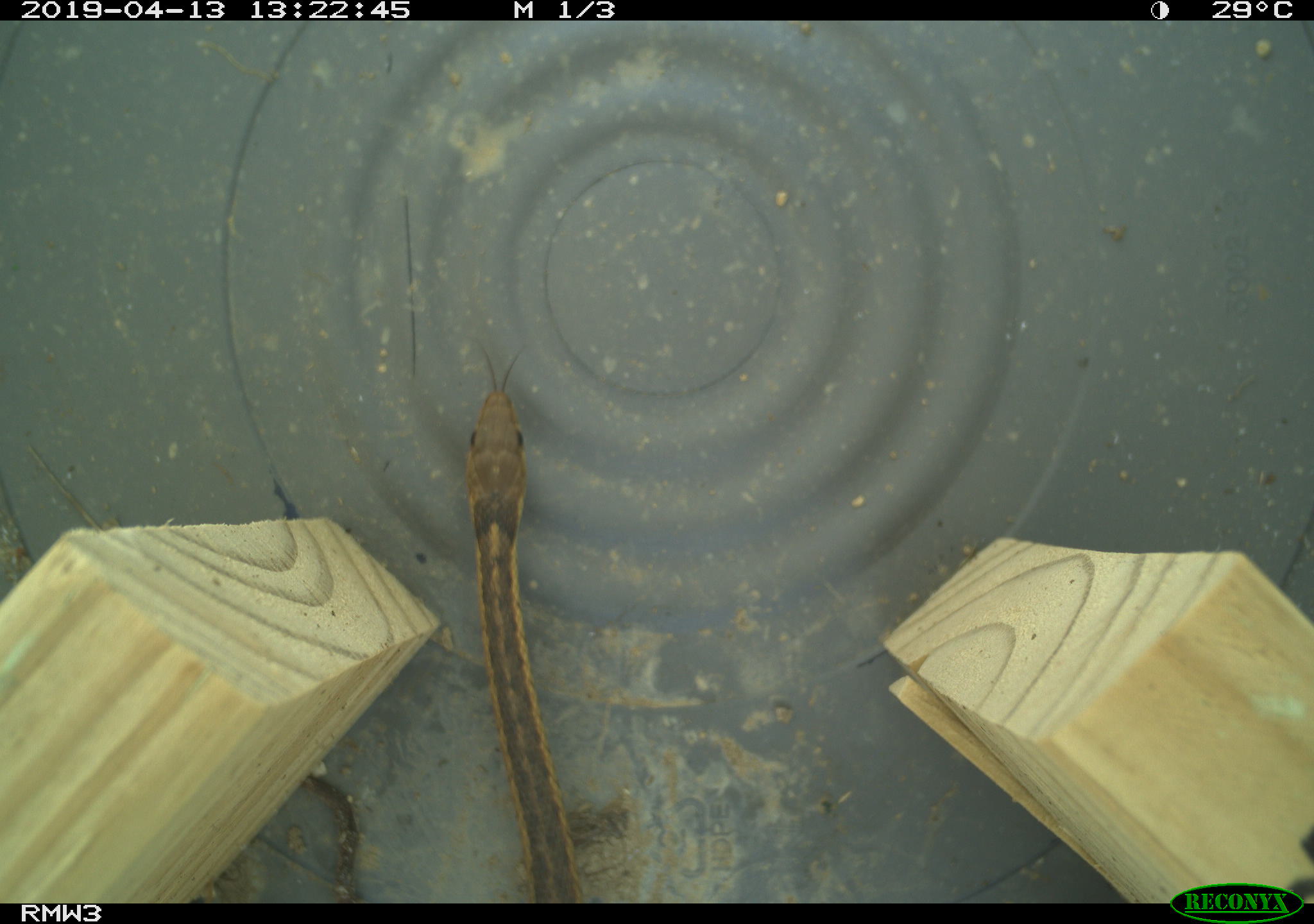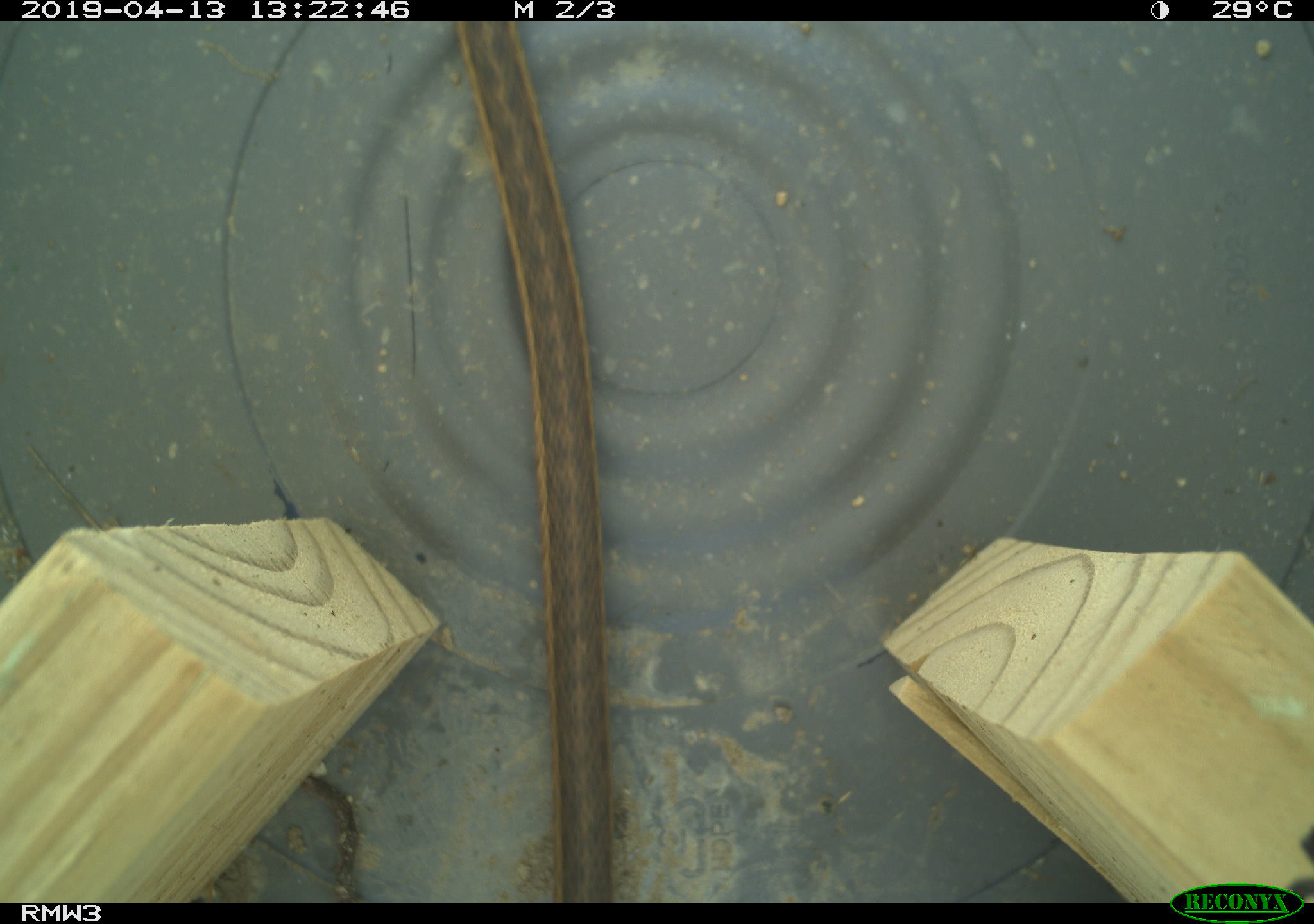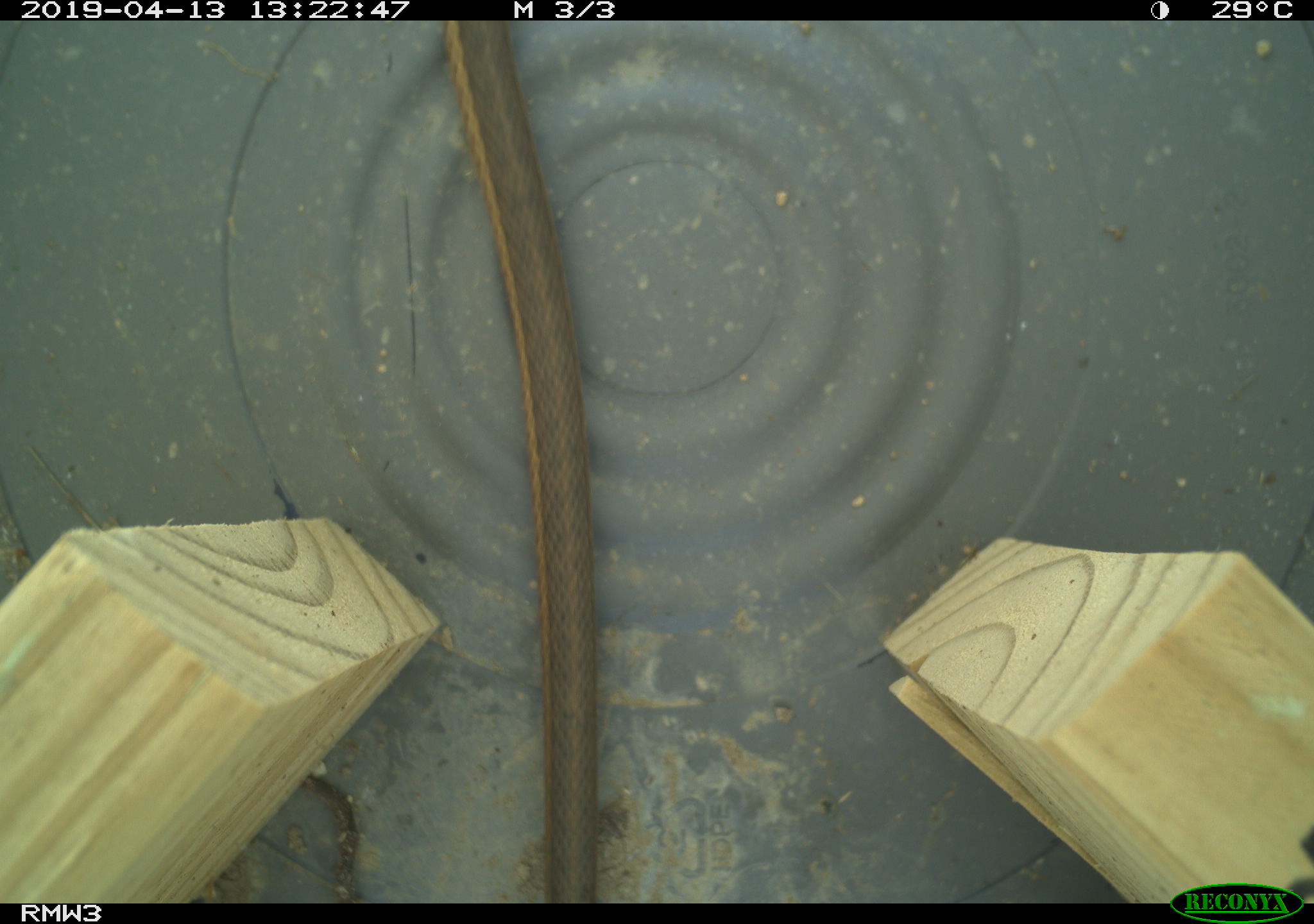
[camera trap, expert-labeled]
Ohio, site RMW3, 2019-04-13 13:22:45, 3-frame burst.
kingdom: Animalia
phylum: Chordata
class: Reptilia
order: Squamata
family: Colubridae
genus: Thamnophis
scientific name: Thamnophis sirtalis sirtalis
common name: eastern gartersnake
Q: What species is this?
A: Eastern gartersnake (Thamnophis sirtalis sirtalis).